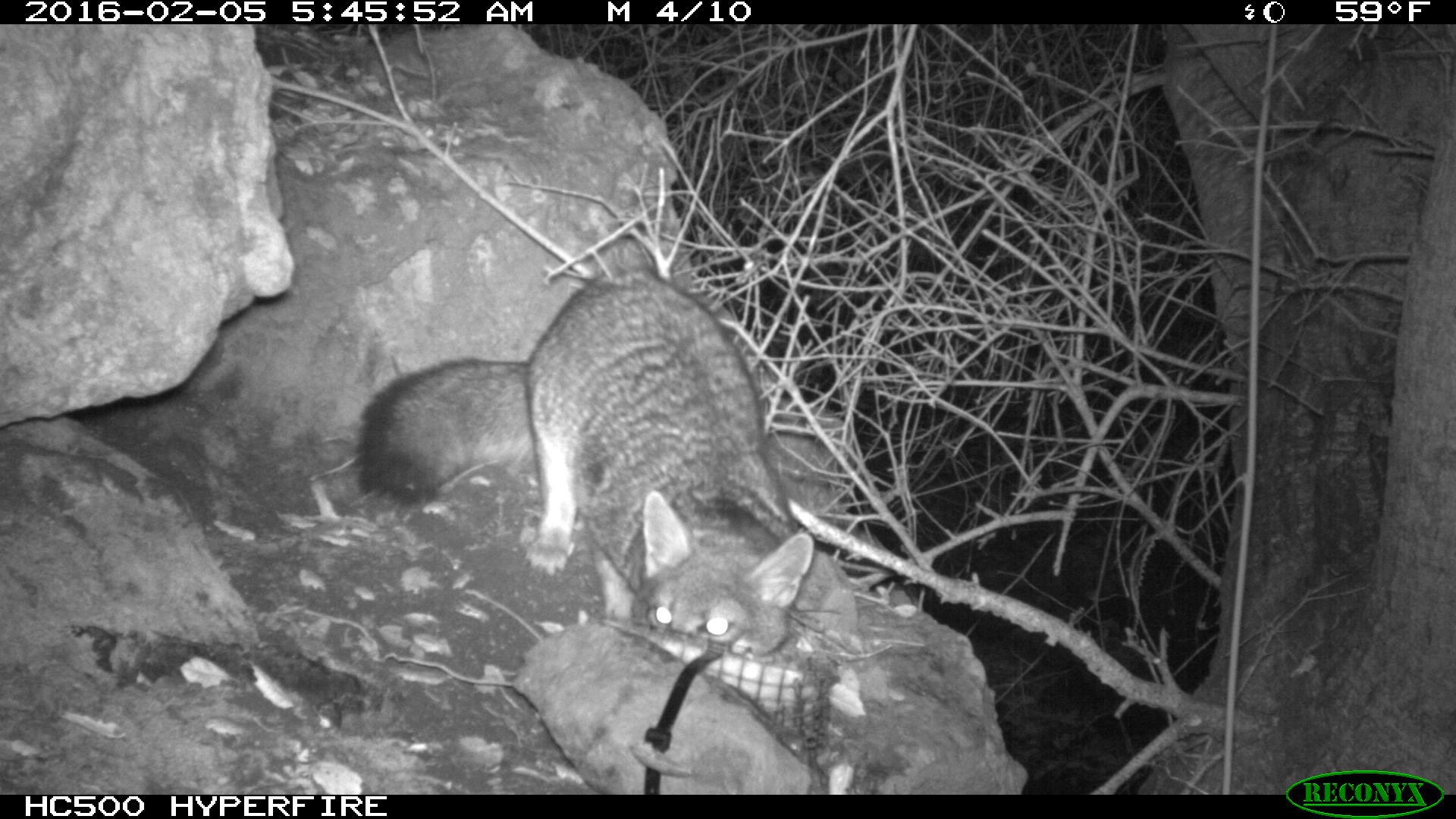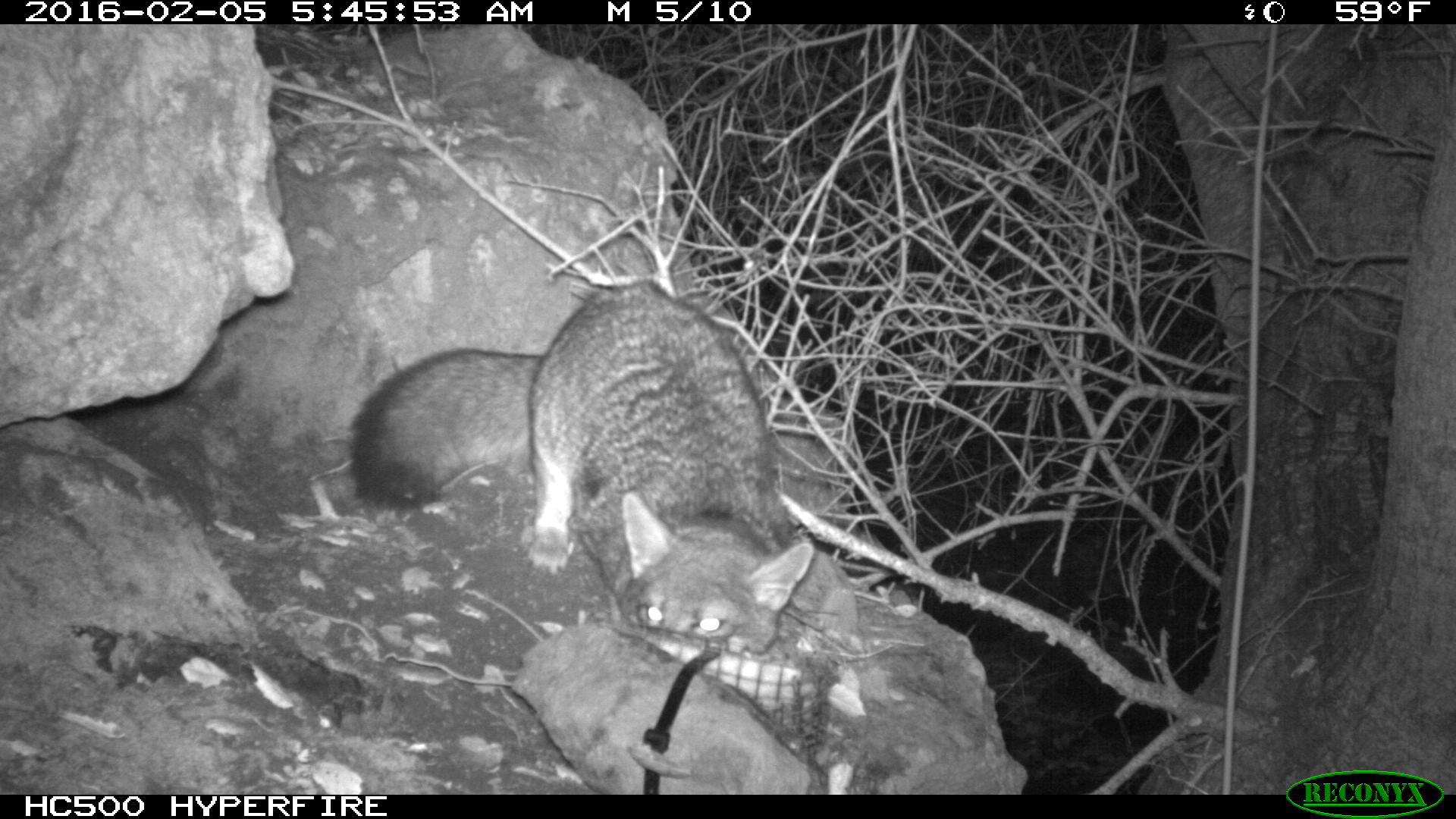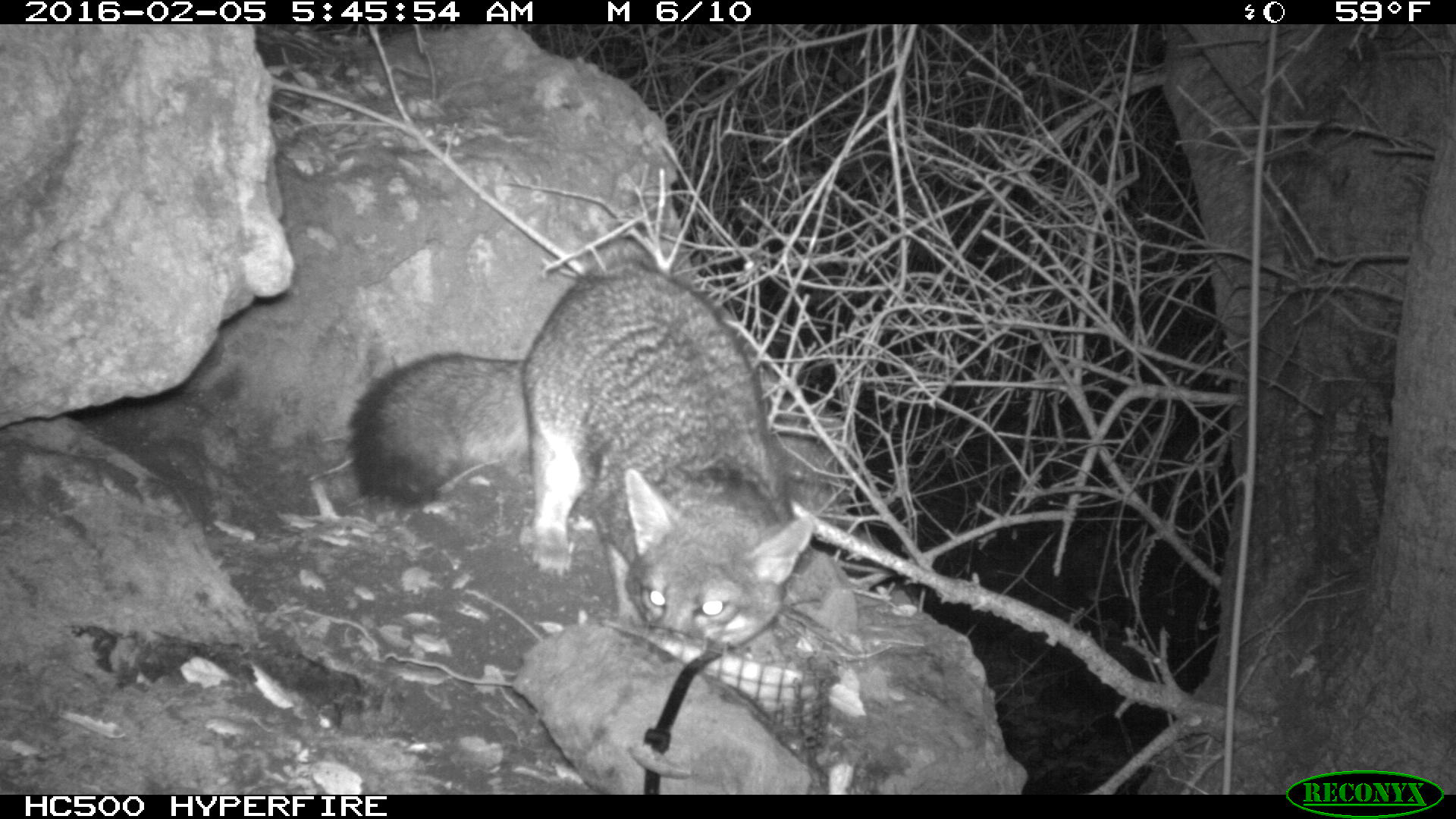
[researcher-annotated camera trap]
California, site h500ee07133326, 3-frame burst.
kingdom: Animalia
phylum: Chordata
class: Mammalia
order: Carnivora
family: Canidae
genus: Urocyon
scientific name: Urocyon littoralis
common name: island fox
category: fox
Fox (island fox) (Urocyon littoralis).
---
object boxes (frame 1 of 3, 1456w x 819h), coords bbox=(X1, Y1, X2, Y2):
fox: bbox=(355, 266, 816, 657)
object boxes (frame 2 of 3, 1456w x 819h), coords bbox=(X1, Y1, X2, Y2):
fox: bbox=(347, 280, 813, 653)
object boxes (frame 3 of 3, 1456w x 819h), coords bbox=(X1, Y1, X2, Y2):
fox: bbox=(350, 232, 817, 647)